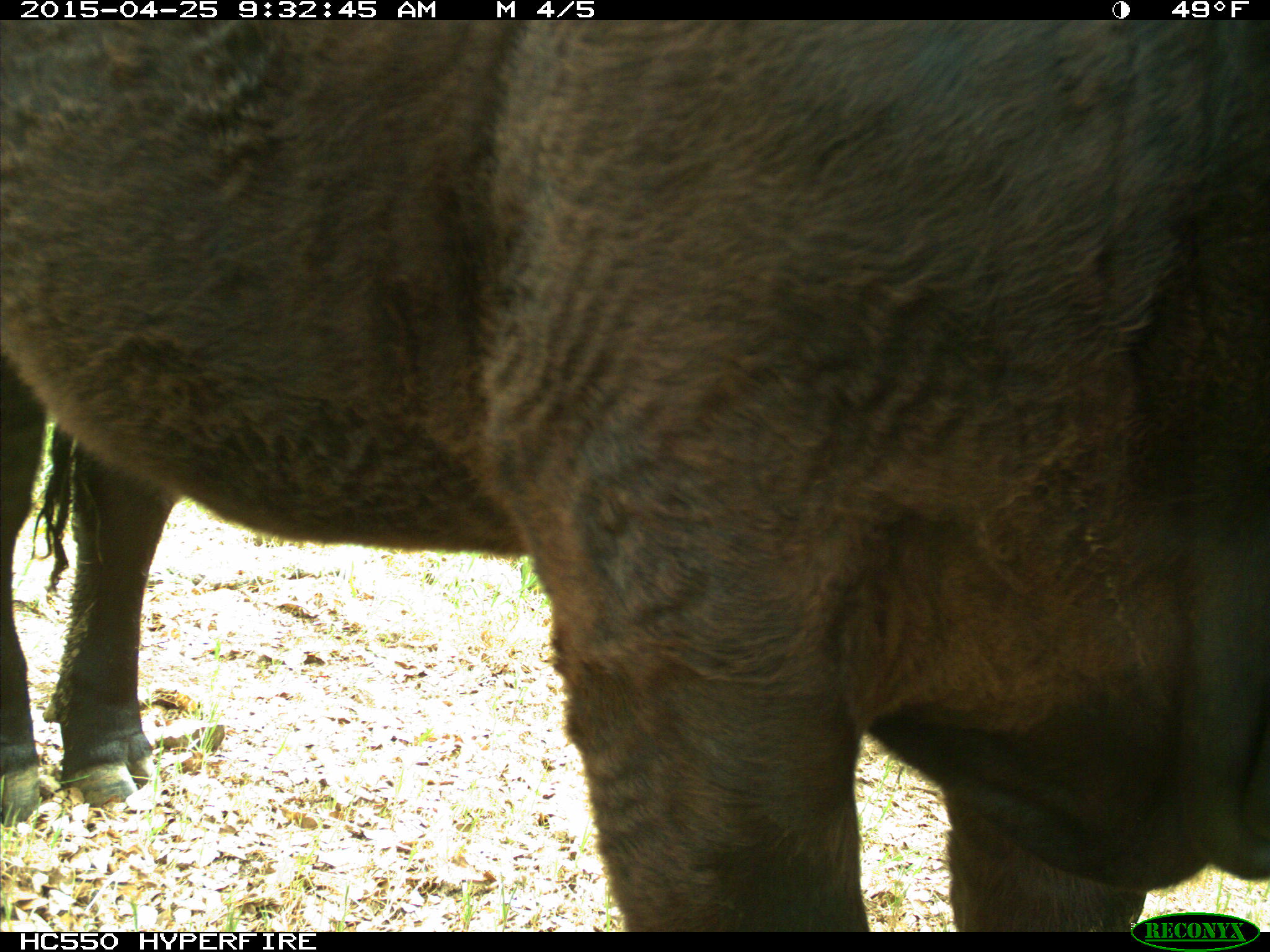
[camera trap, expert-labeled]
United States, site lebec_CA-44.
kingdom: Animalia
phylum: Chordata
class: Mammalia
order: Artiodactyla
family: Suidae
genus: Sus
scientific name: Sus scrofa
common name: wild boar